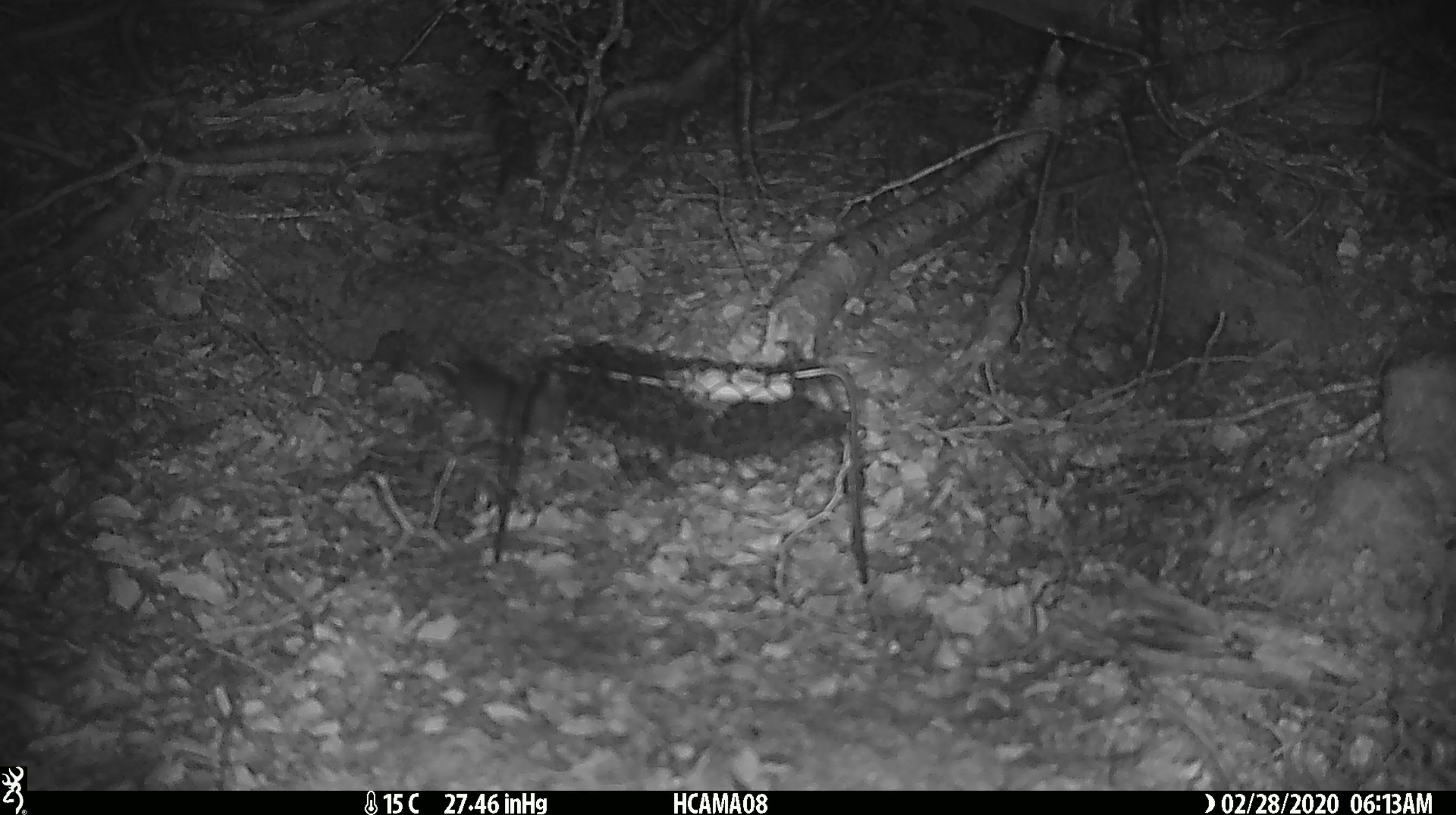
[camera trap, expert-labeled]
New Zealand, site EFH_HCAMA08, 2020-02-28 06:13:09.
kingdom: Animalia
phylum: Chordata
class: Mammalia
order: Rodentia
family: Muridae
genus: Mus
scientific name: Mus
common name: mouse